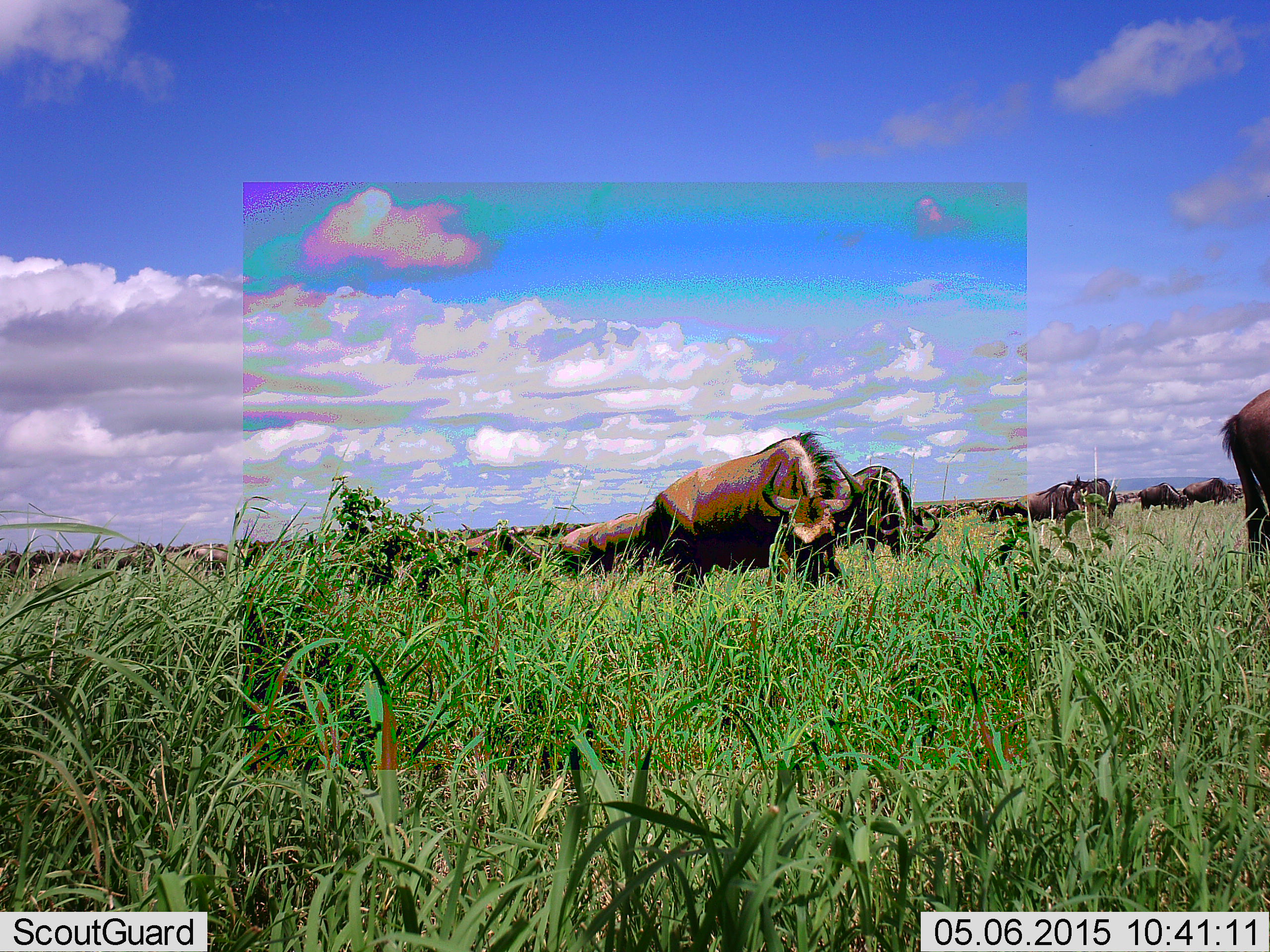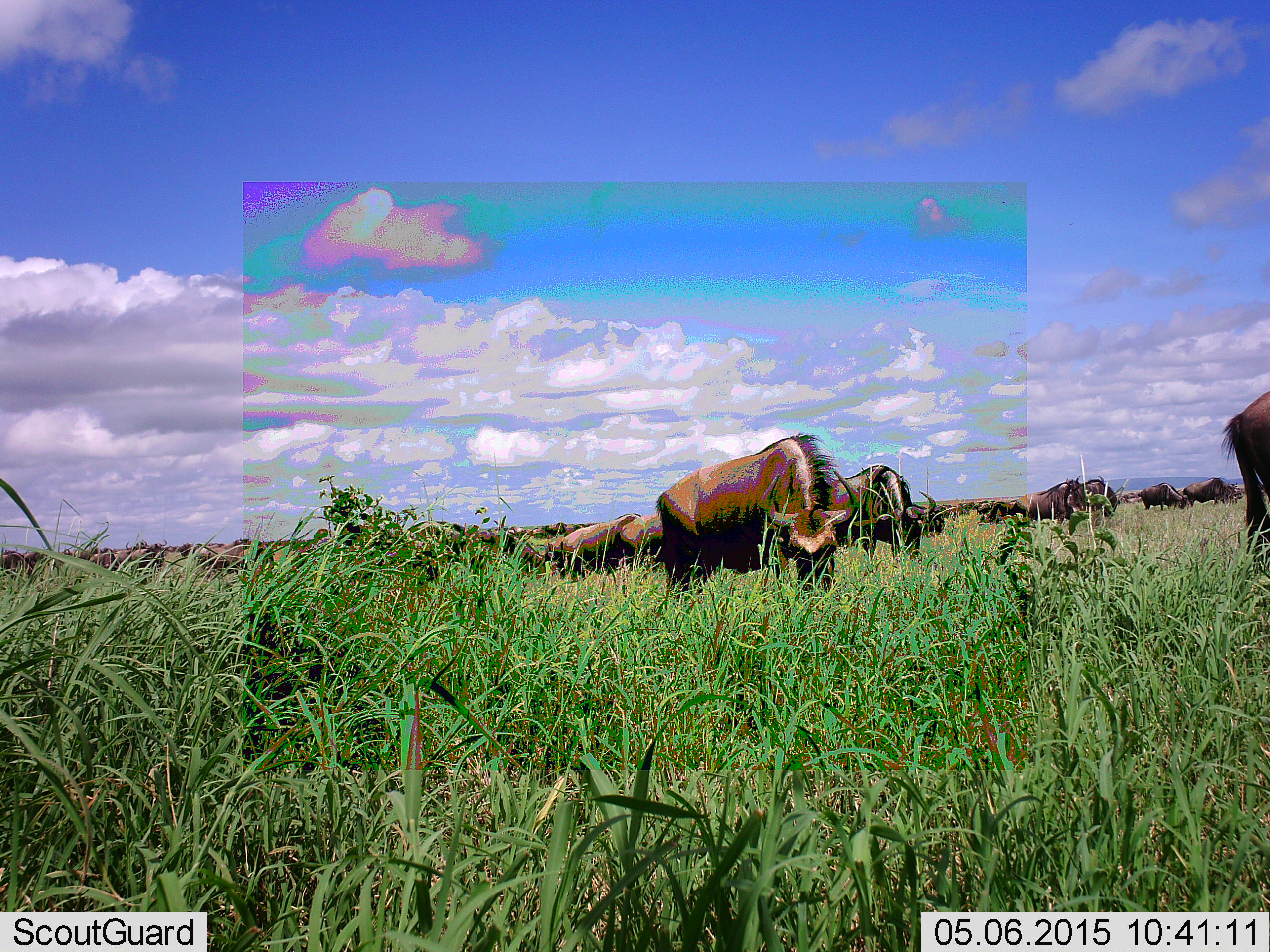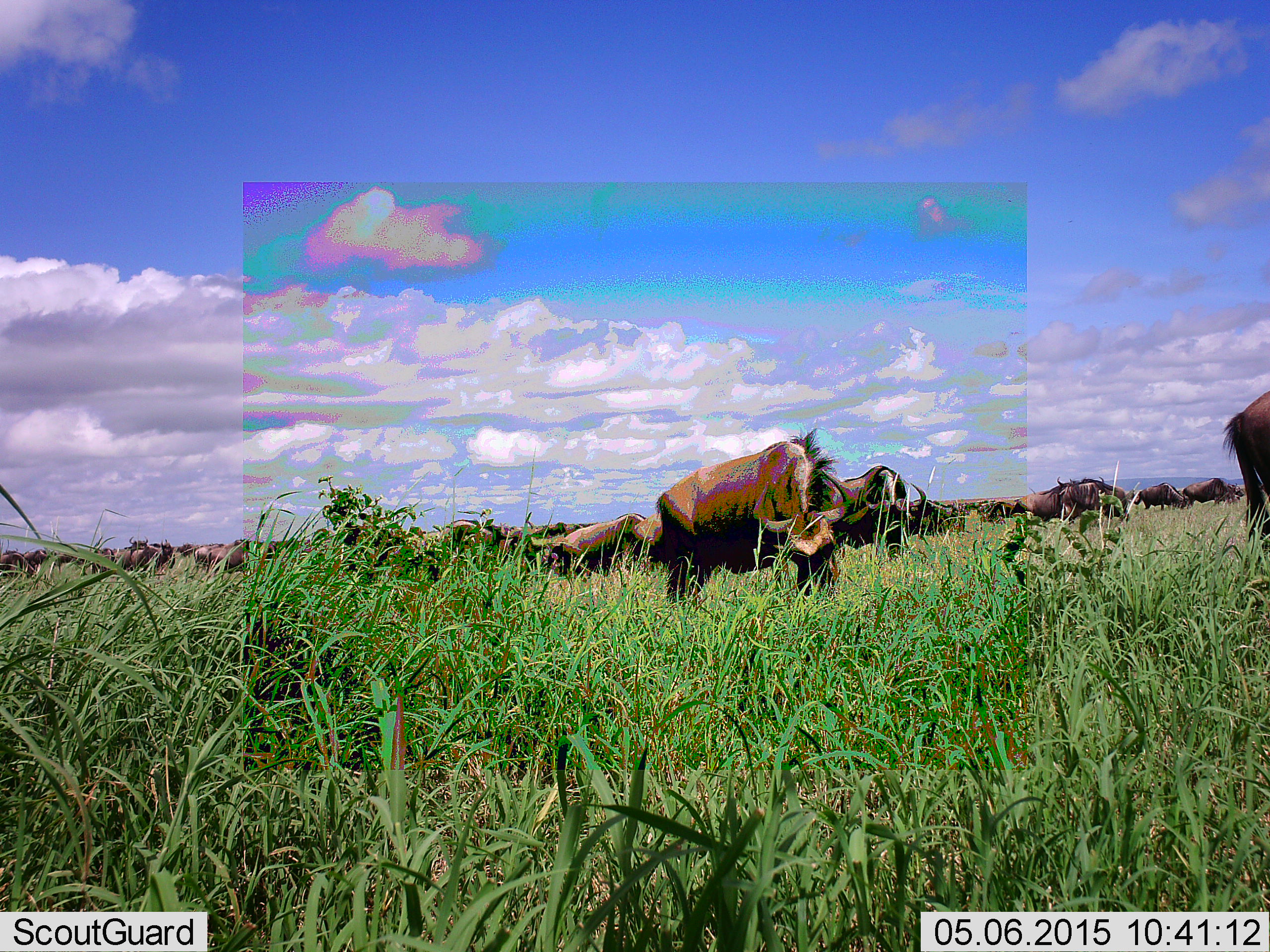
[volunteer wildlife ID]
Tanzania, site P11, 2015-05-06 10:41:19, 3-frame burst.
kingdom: Animalia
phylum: Chordata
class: Mammalia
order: Artiodactyla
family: Bovidae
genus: Connochaetes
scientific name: Connochaetes taurinus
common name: blue wildebeest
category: wildebeest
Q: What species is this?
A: Wildebeest (blue wildebeest) (Connochaetes taurinus).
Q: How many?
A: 11-50.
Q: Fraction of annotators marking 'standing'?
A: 20%.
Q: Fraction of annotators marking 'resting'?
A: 0%.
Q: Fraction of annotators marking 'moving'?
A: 40%.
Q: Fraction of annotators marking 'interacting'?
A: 0%.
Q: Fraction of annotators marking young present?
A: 0%.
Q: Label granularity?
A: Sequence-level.